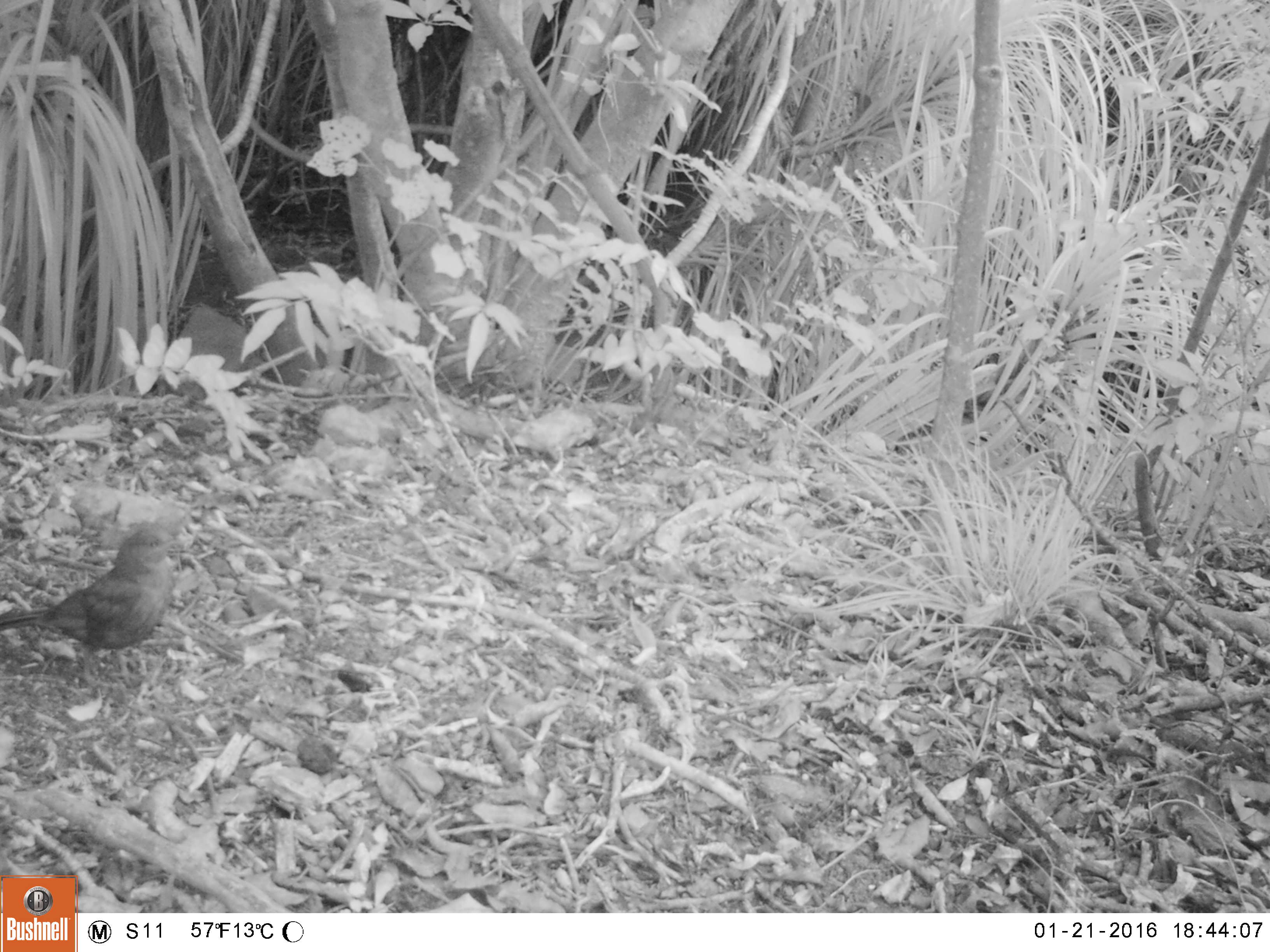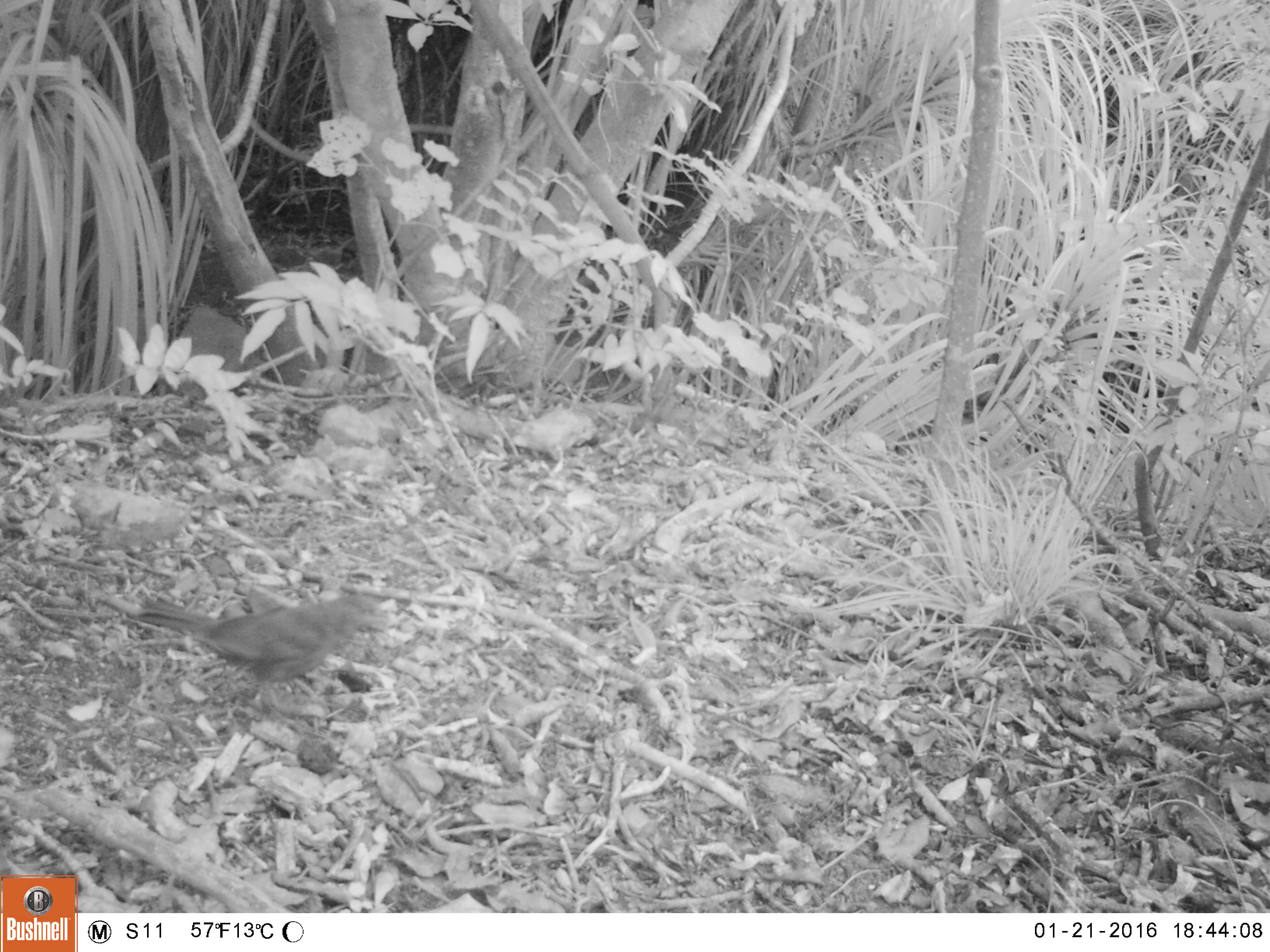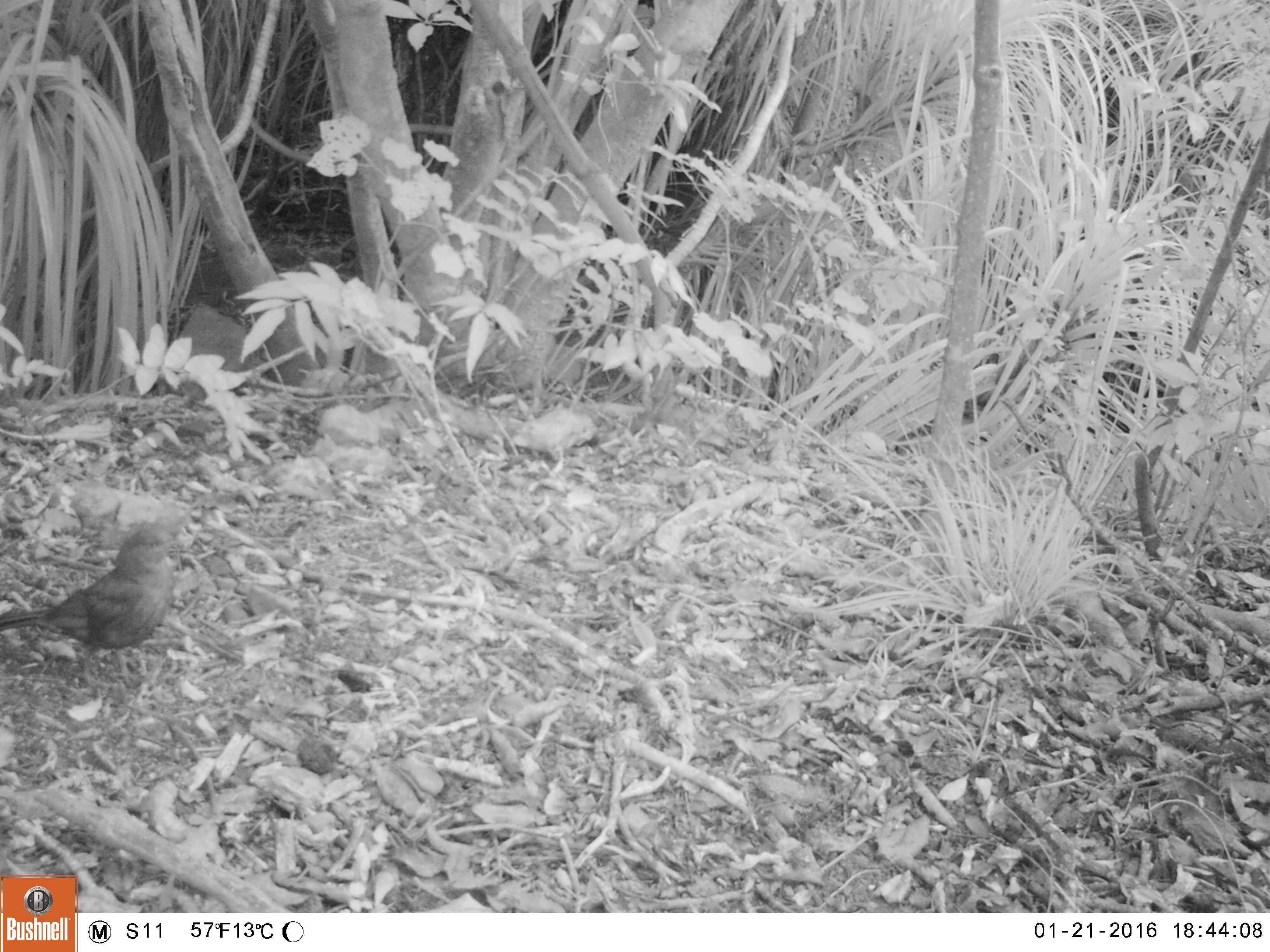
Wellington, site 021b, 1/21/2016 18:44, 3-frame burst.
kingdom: Animalia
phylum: Chordata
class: Aves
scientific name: Aves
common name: bird